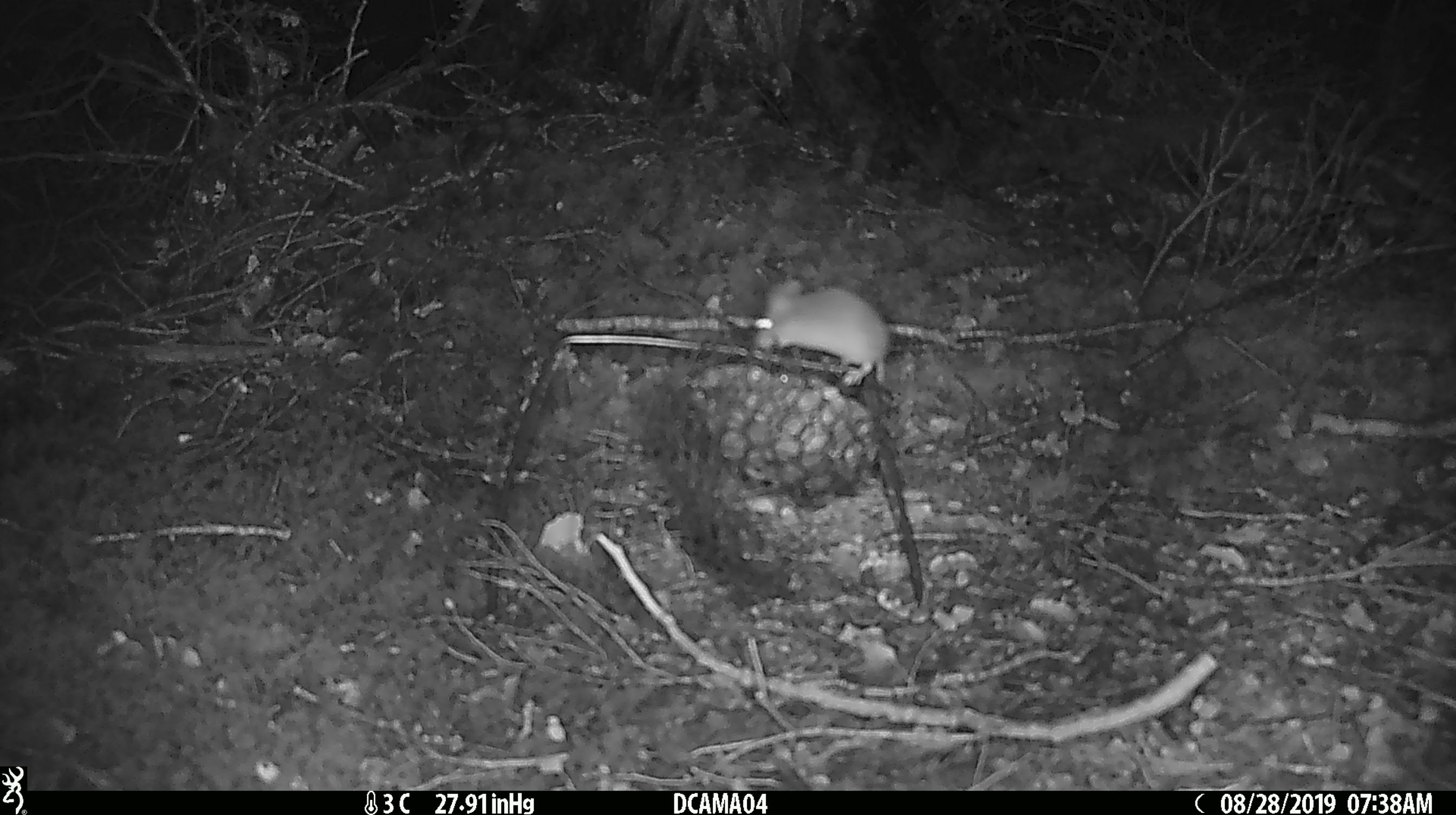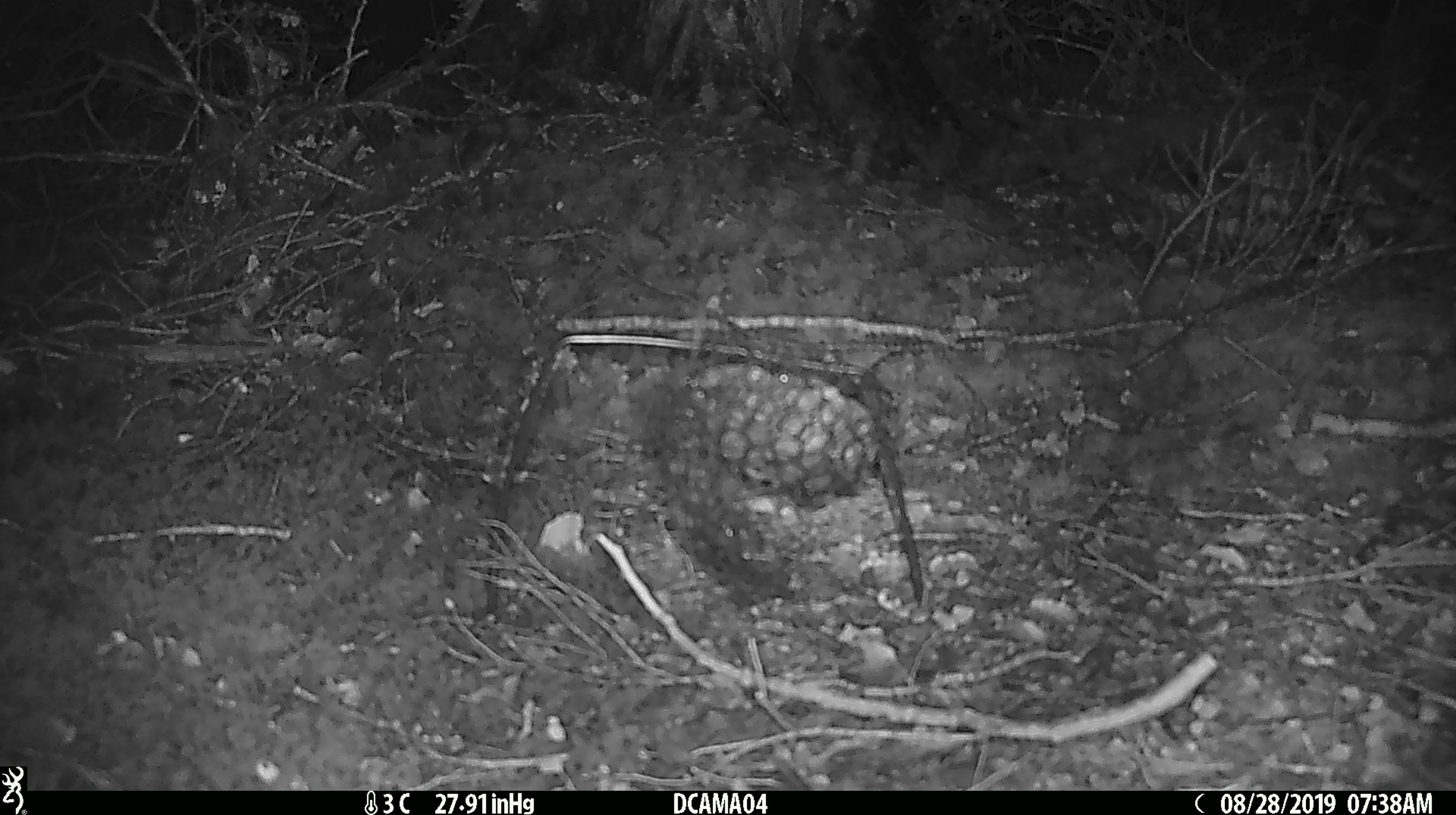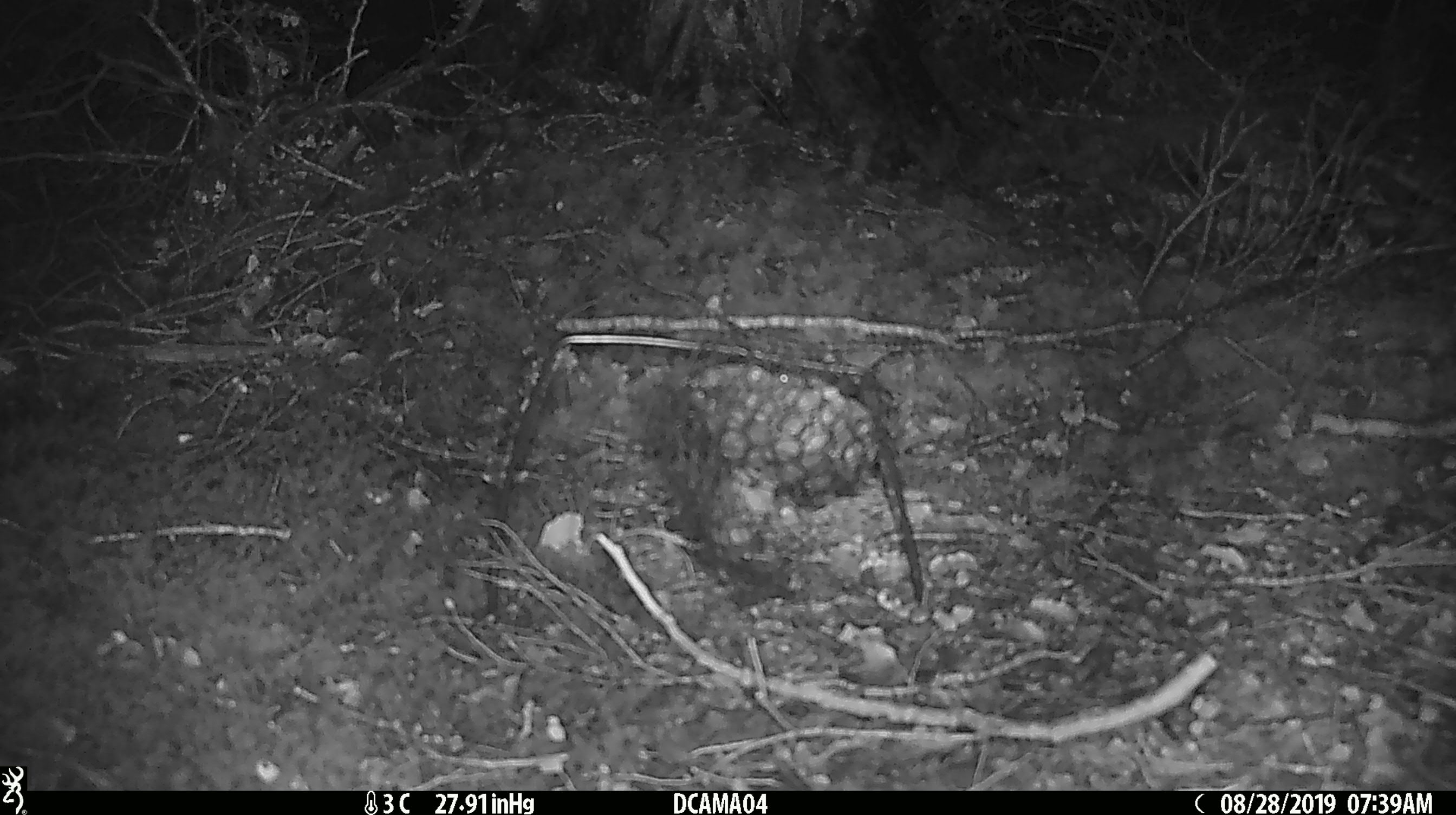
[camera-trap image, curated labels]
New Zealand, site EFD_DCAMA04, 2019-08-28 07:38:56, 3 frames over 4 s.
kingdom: Animalia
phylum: Chordata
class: Mammalia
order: Rodentia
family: Muridae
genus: Mus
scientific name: Mus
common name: mouse